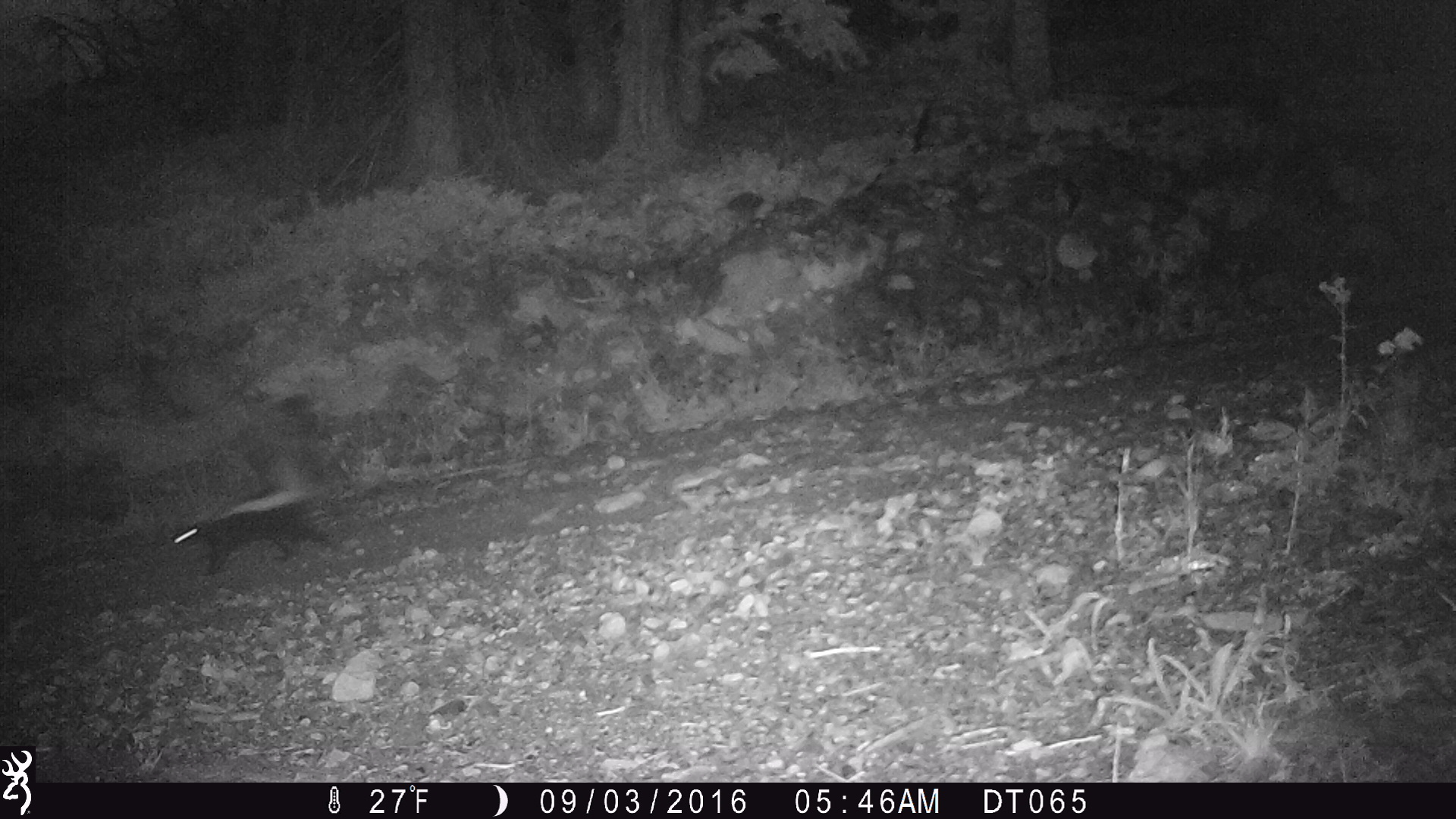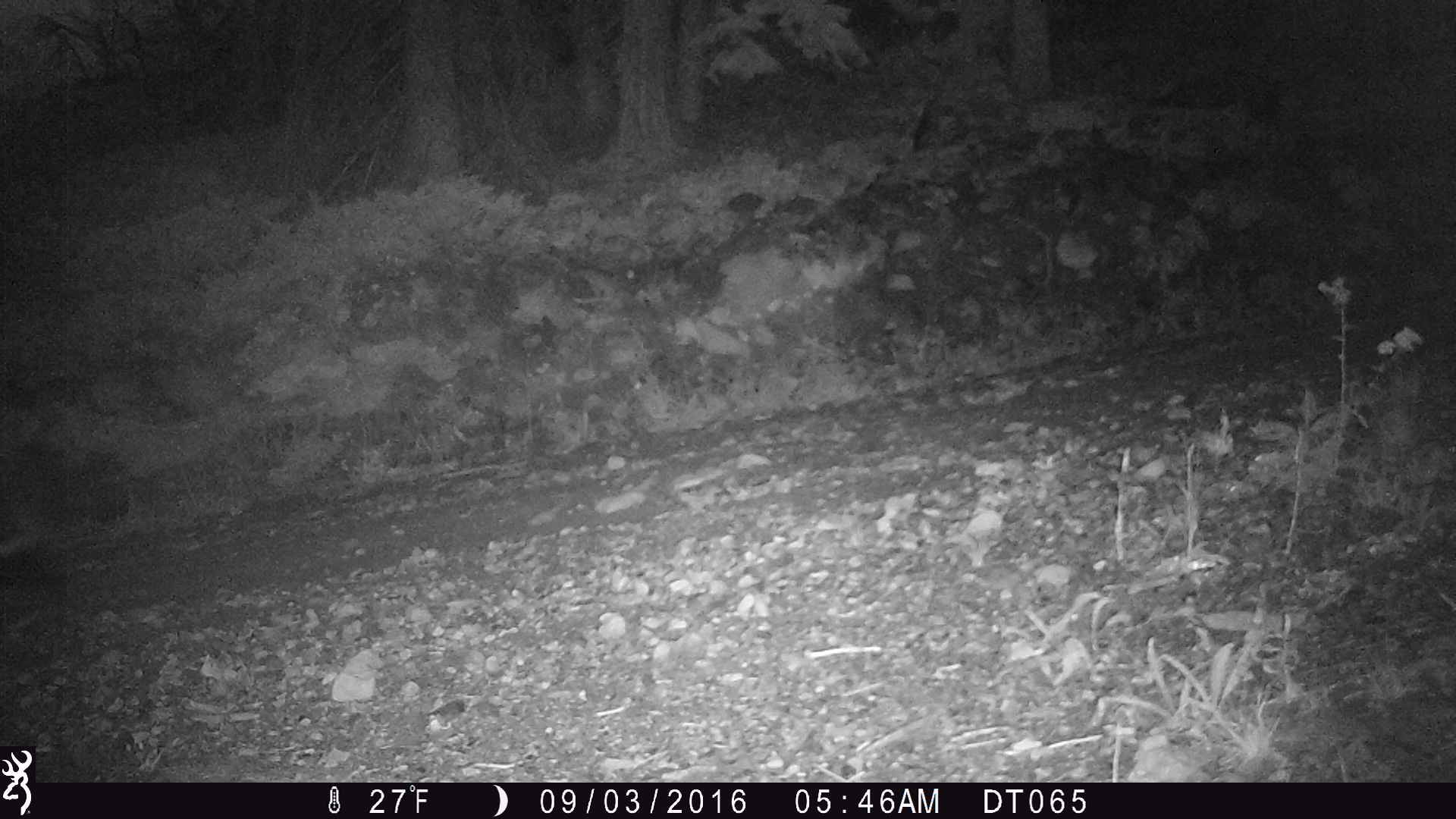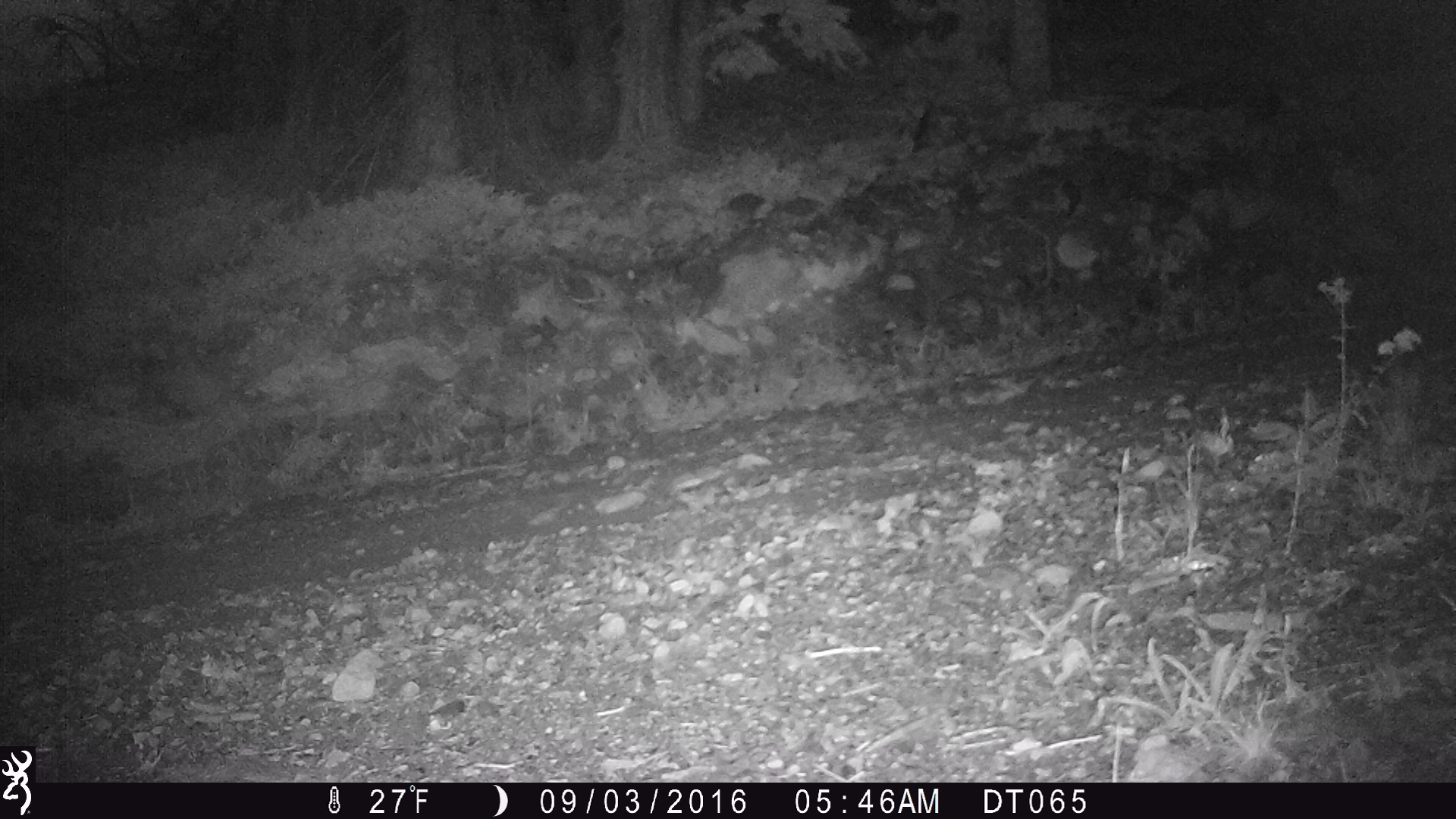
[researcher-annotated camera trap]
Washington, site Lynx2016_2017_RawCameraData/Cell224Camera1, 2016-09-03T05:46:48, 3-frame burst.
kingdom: Animalia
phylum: Chordata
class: Mammalia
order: Carnivora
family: Mephitidae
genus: Mephitis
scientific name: Mephitis mephitis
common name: striped skunk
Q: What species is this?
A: Mephitis mephitis (striped skunk).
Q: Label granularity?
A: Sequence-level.